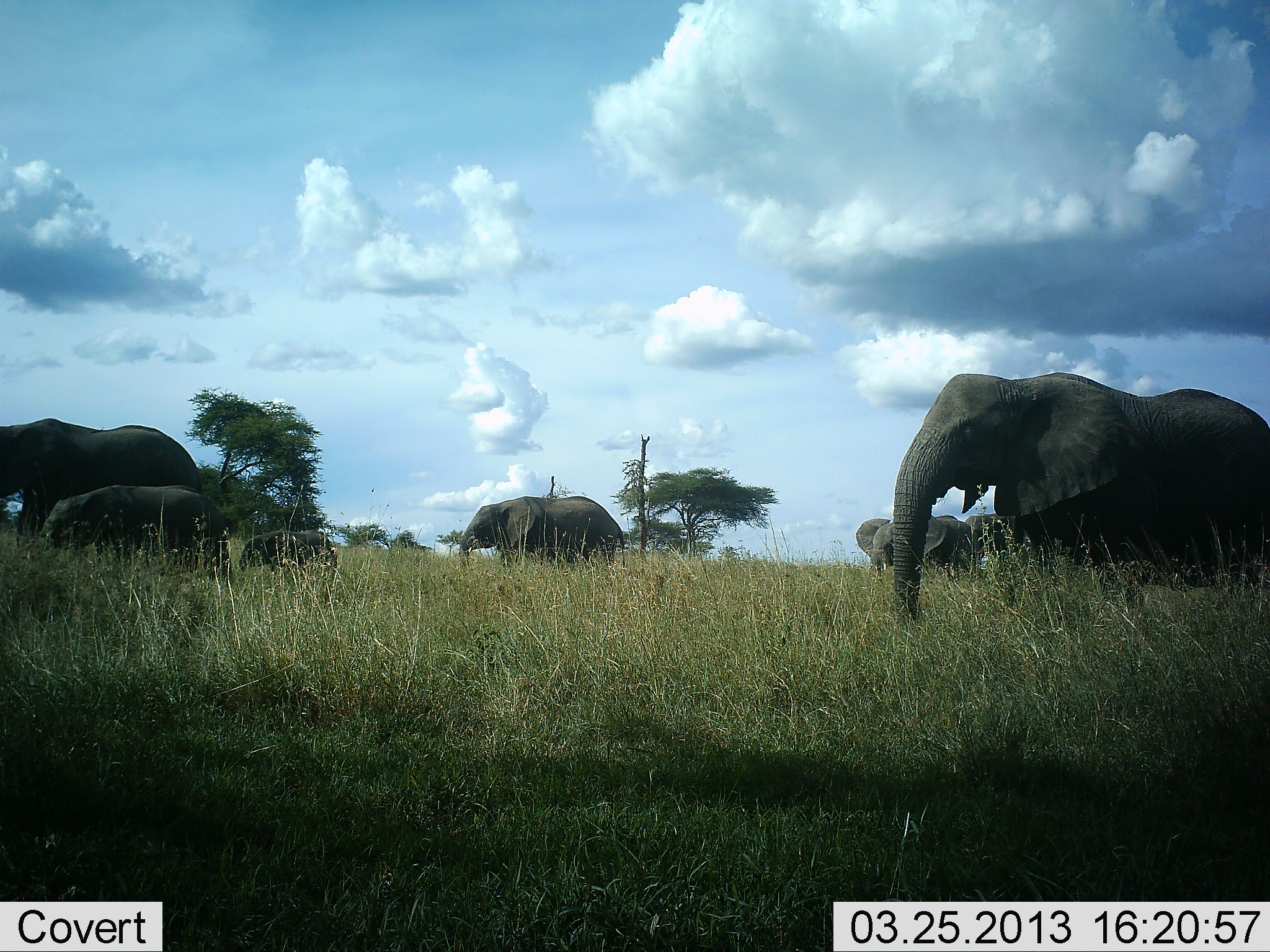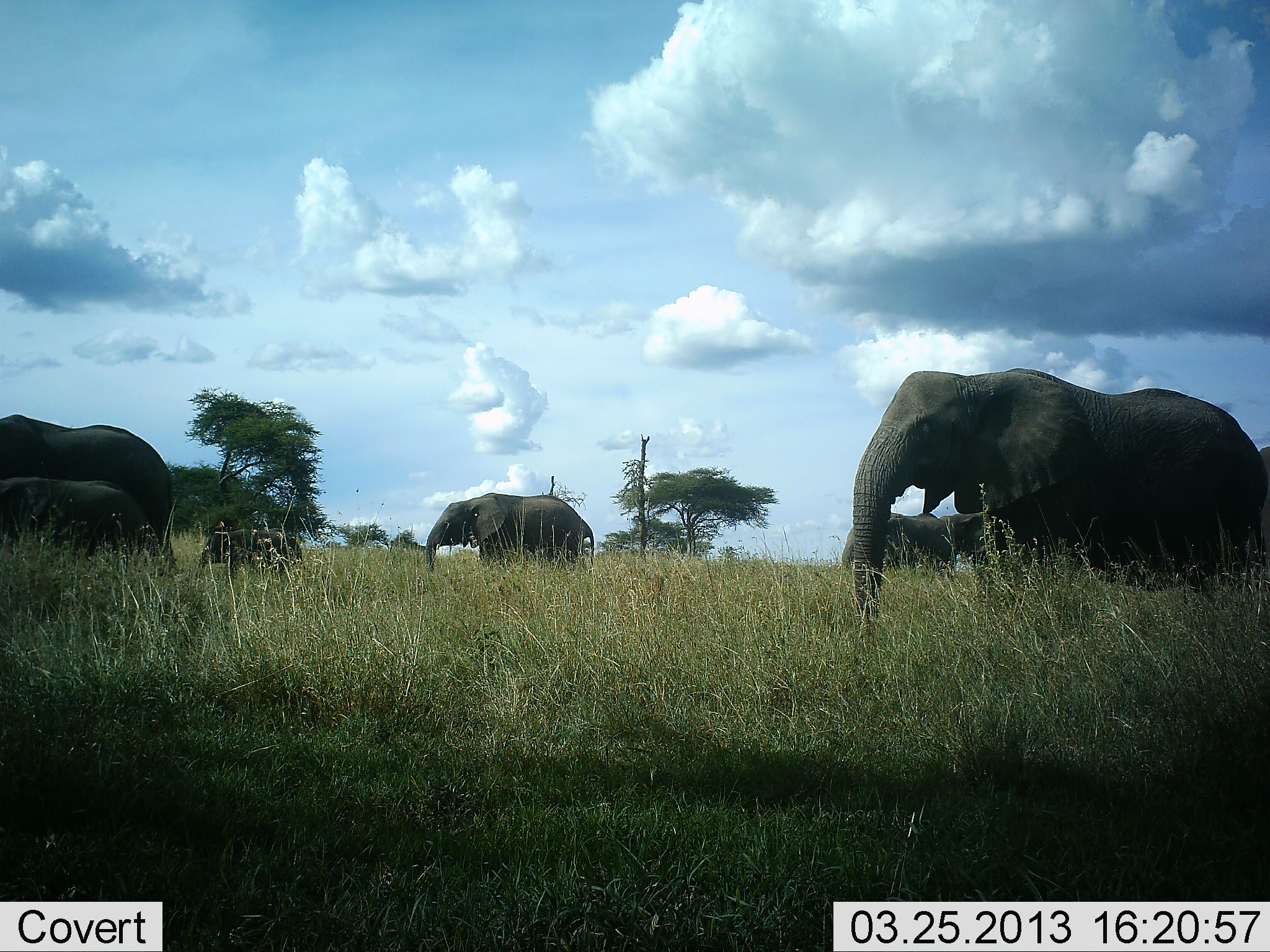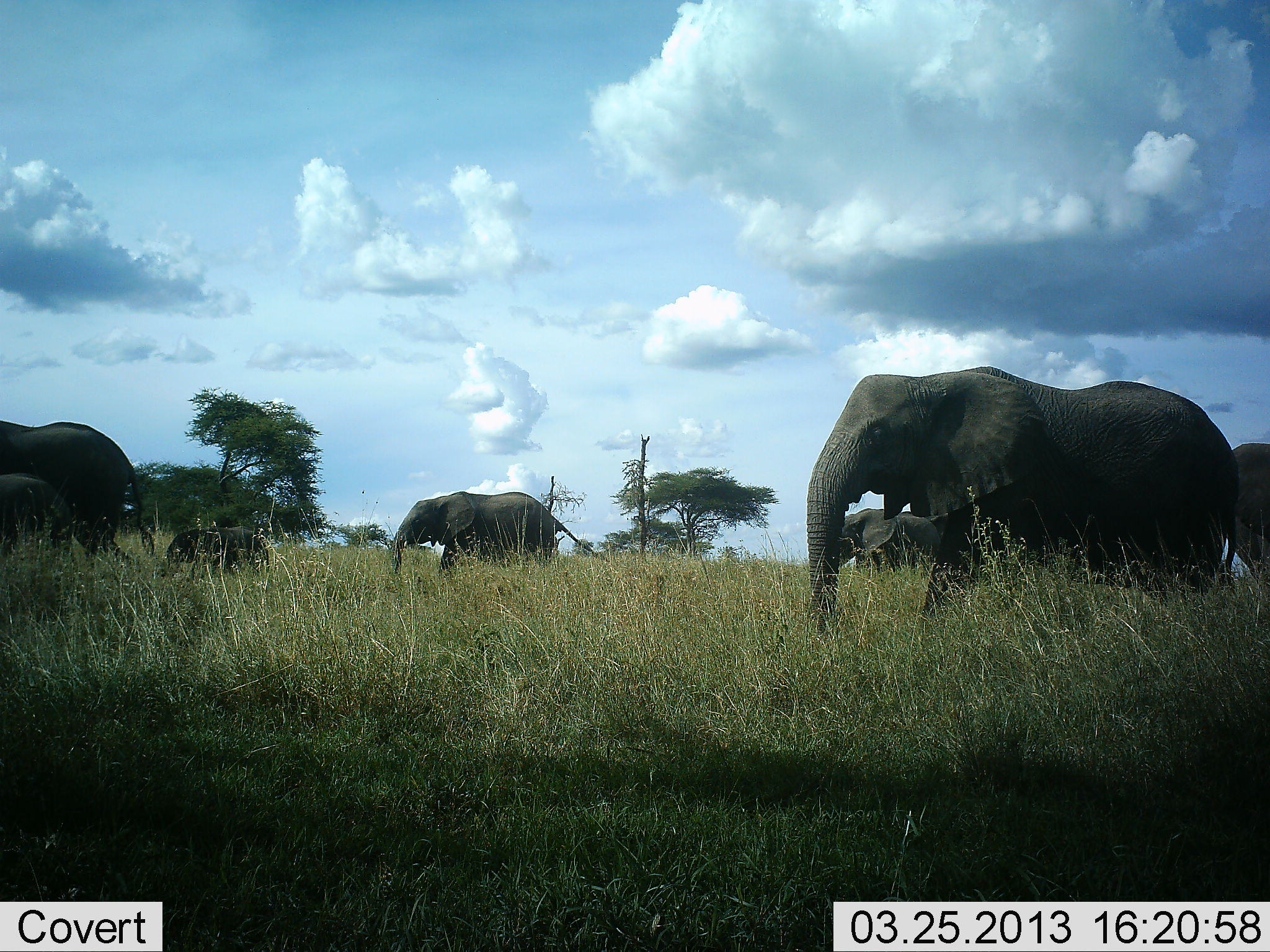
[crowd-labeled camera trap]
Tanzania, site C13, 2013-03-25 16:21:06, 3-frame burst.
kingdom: Animalia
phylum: Chordata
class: Mammalia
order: Proboscidea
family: Elephantidae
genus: Loxodonta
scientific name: Loxodonta africana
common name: african bush elephant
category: elephant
Elephant (african bush elephant) (Loxodonta africana), count 7. Behavior (volunteer vote fractions): standing 0%, resting 0%, moving 100%, interacting 5%. Young present (vote fraction): 84%. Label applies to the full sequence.